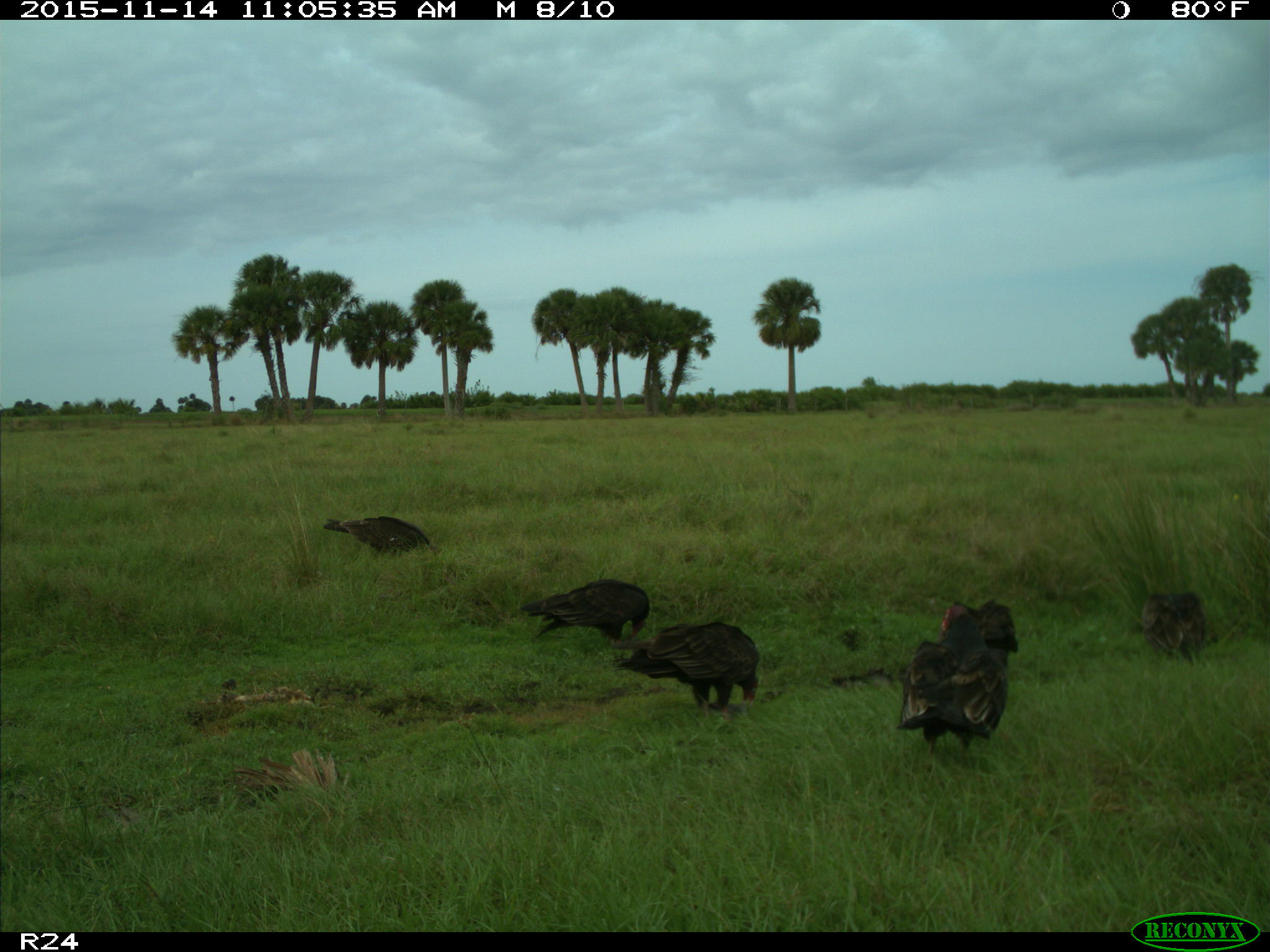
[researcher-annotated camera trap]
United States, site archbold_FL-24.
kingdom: Animalia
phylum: Chordata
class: Aves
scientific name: Aves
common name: birds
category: unidentified bird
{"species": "unidentified bird (birds) (Aves)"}